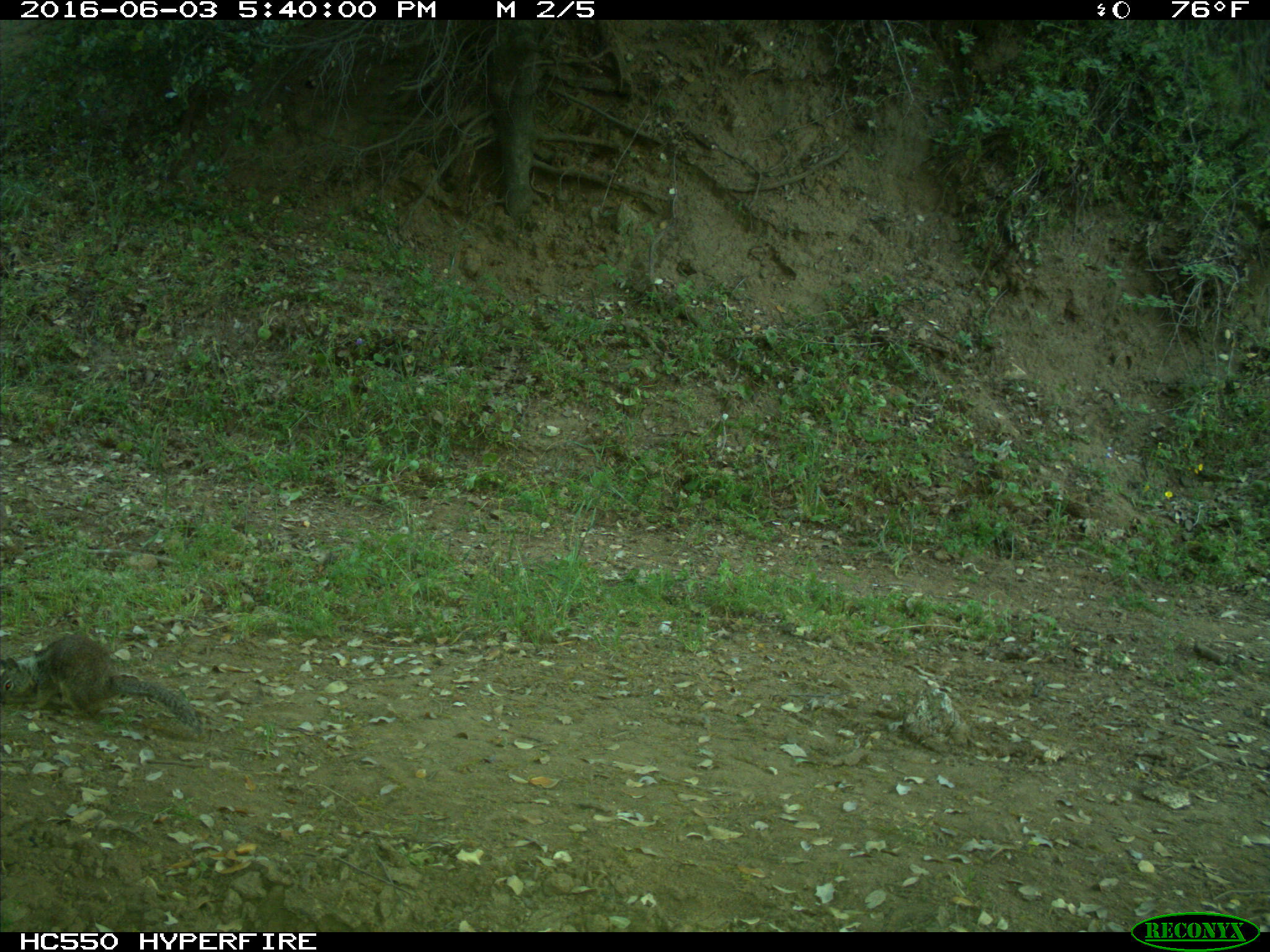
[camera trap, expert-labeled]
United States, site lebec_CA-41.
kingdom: Animalia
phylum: Chordata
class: Mammalia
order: Artiodactyla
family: Bovidae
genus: Bos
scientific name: Bos taurus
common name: domestic cow